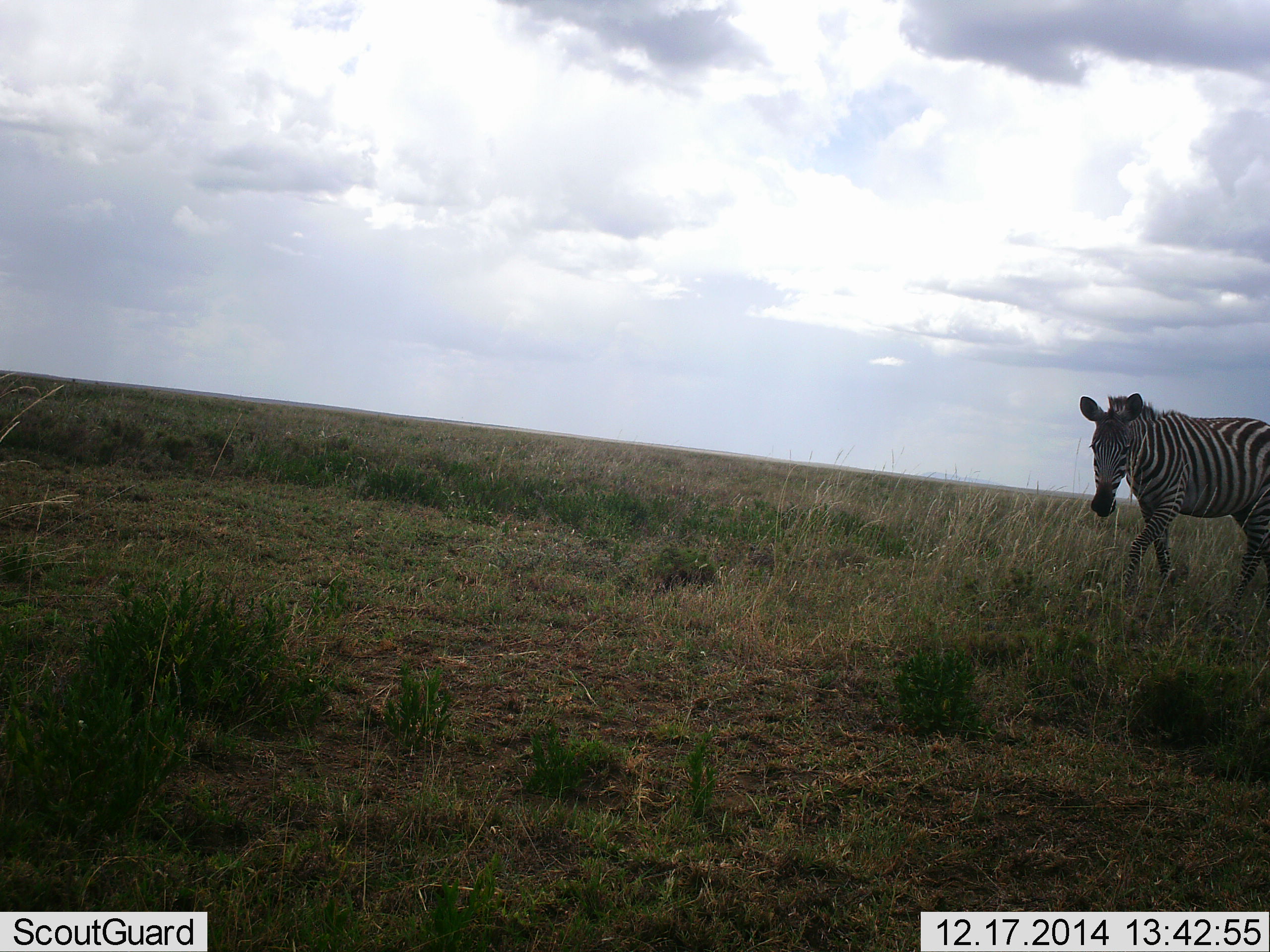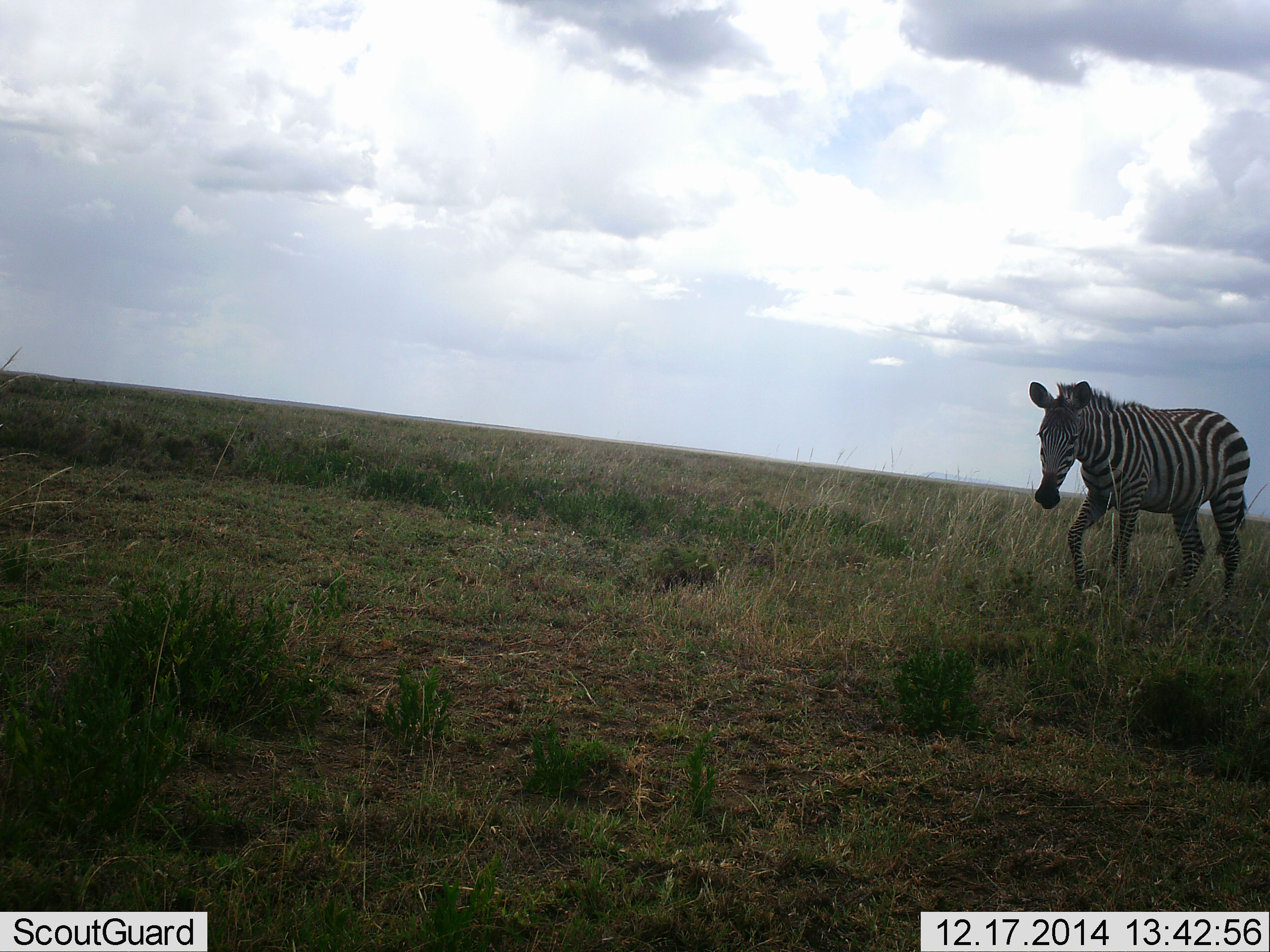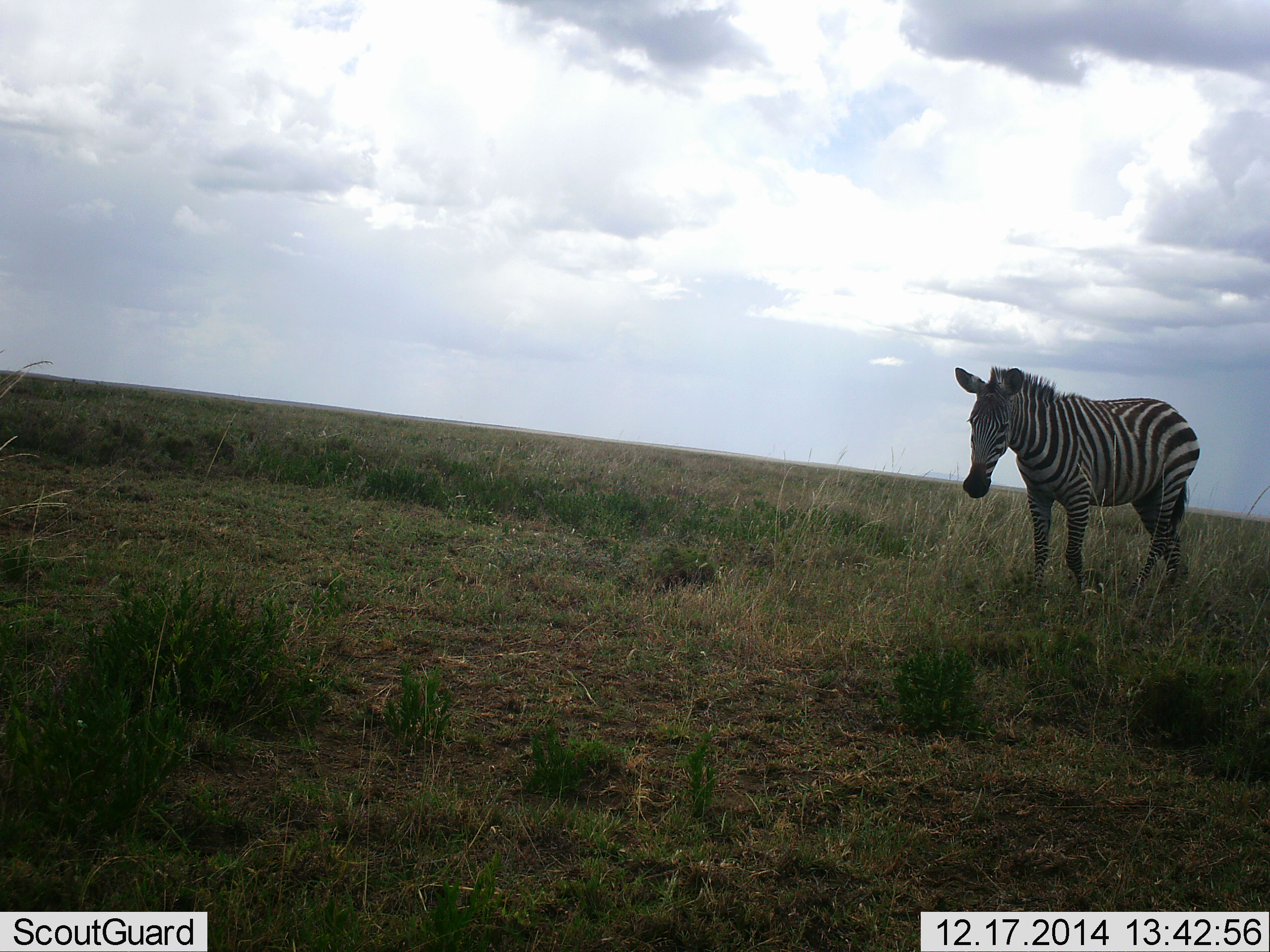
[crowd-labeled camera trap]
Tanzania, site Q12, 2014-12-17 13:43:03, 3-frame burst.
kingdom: Animalia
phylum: Chordata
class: Mammalia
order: Perissodactyla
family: Equidae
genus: Equus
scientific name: Equus quagga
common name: plains zebra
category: zebra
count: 1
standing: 30%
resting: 0%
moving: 90%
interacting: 0%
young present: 0%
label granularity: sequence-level